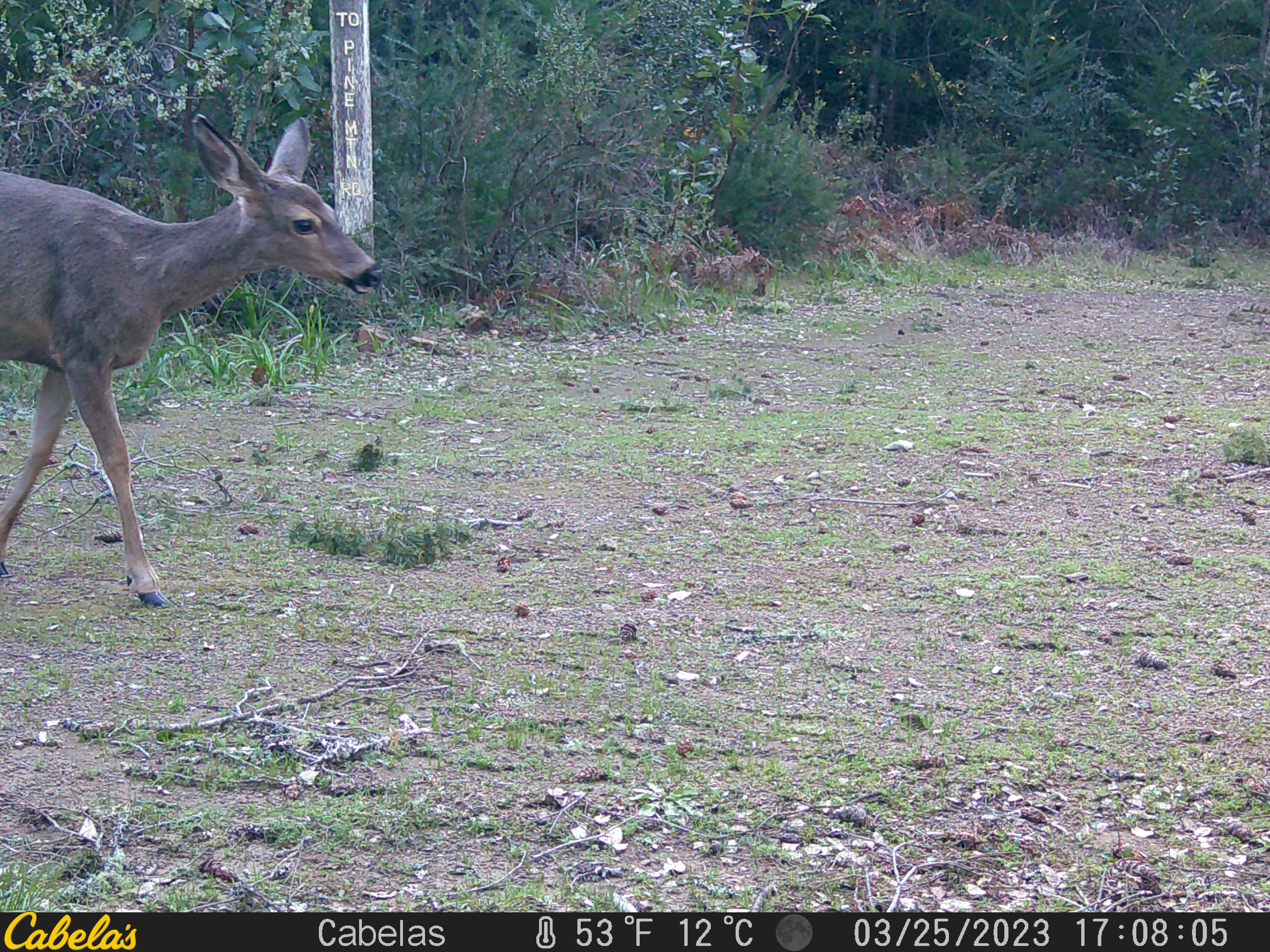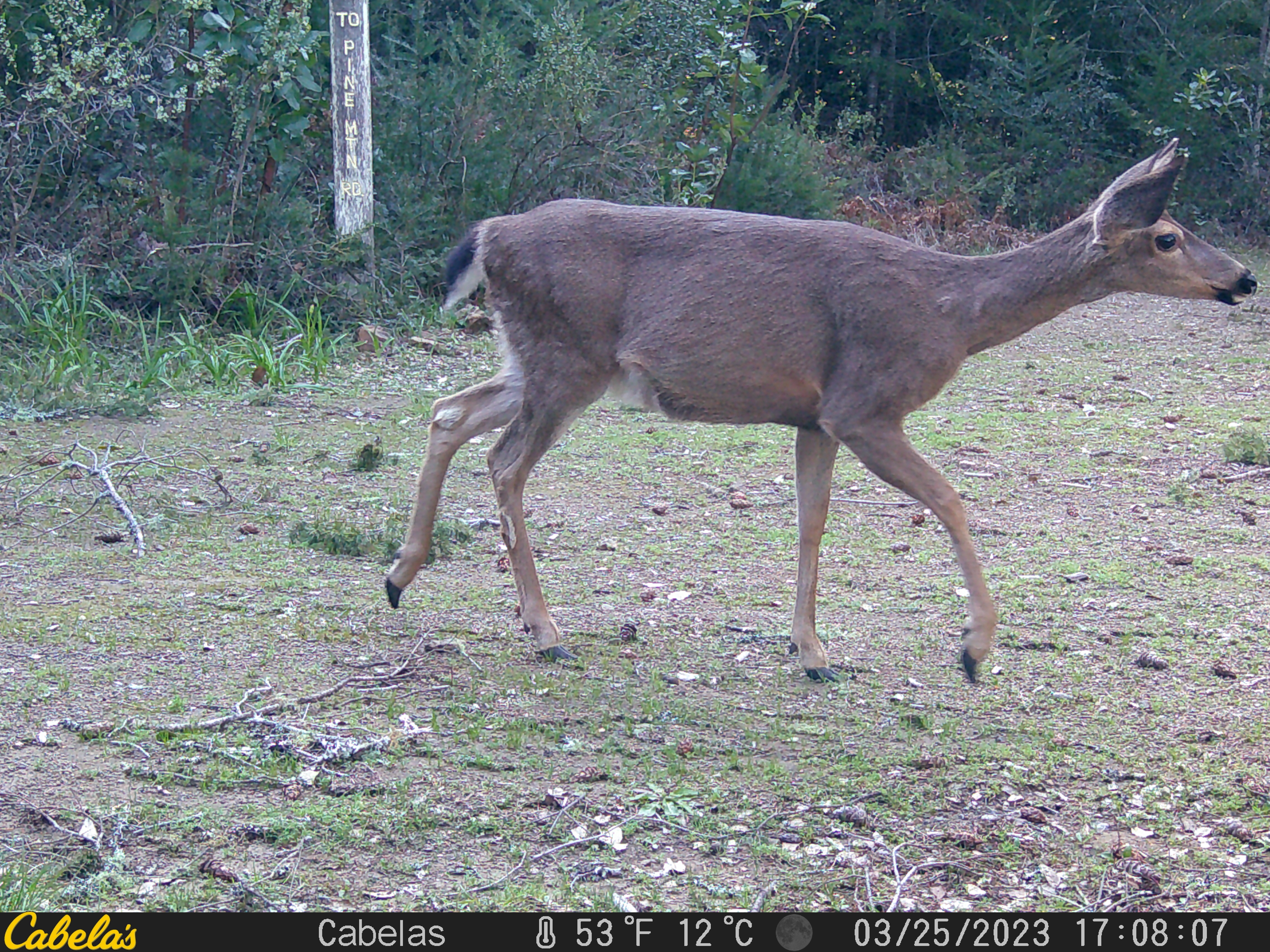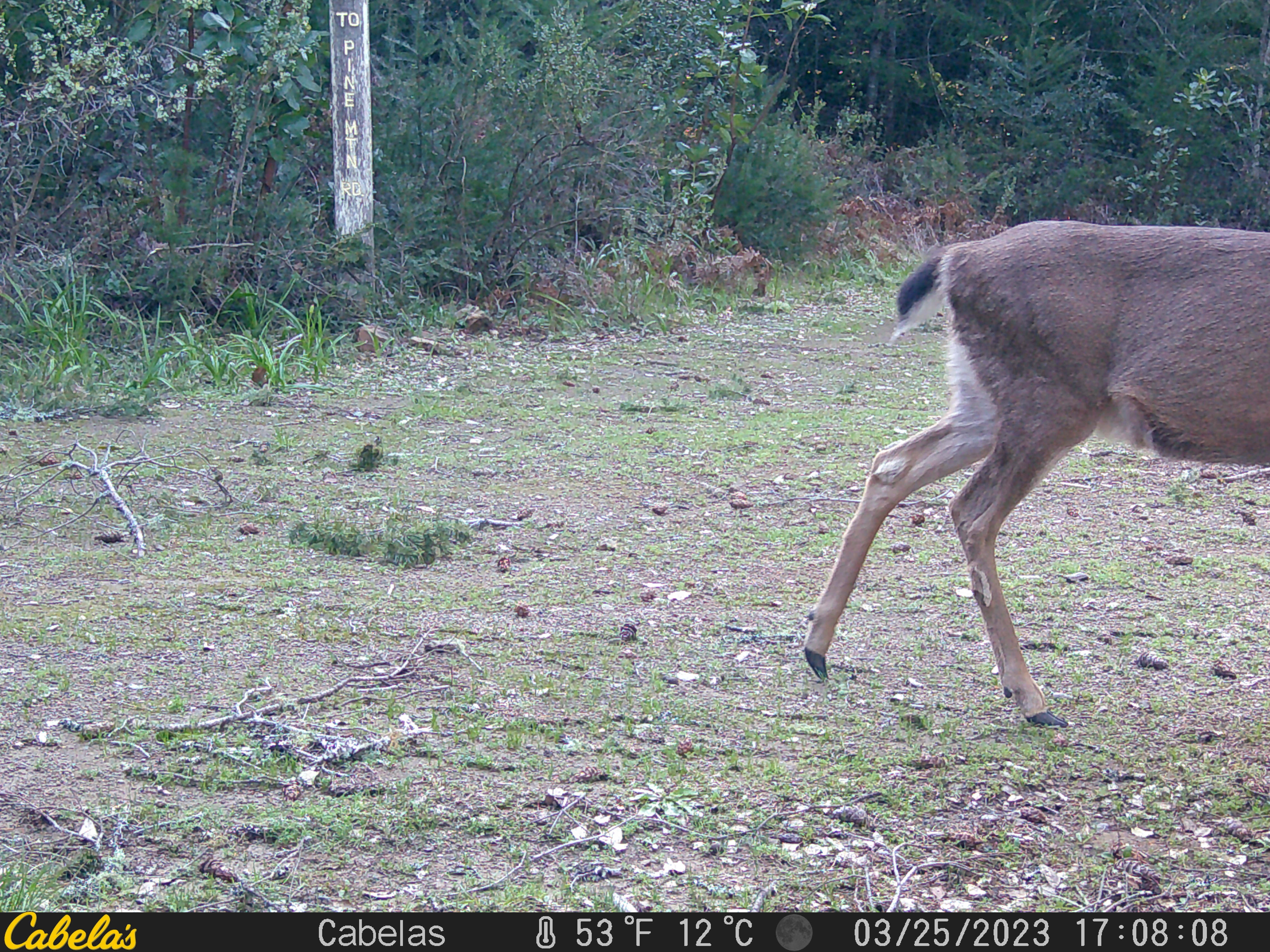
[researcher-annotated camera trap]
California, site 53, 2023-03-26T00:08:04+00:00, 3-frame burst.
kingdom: Animalia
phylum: Chordata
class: Mammalia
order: Artiodactyla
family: Cervidae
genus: Odocoileus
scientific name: Odocoileus hemionus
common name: mule deer